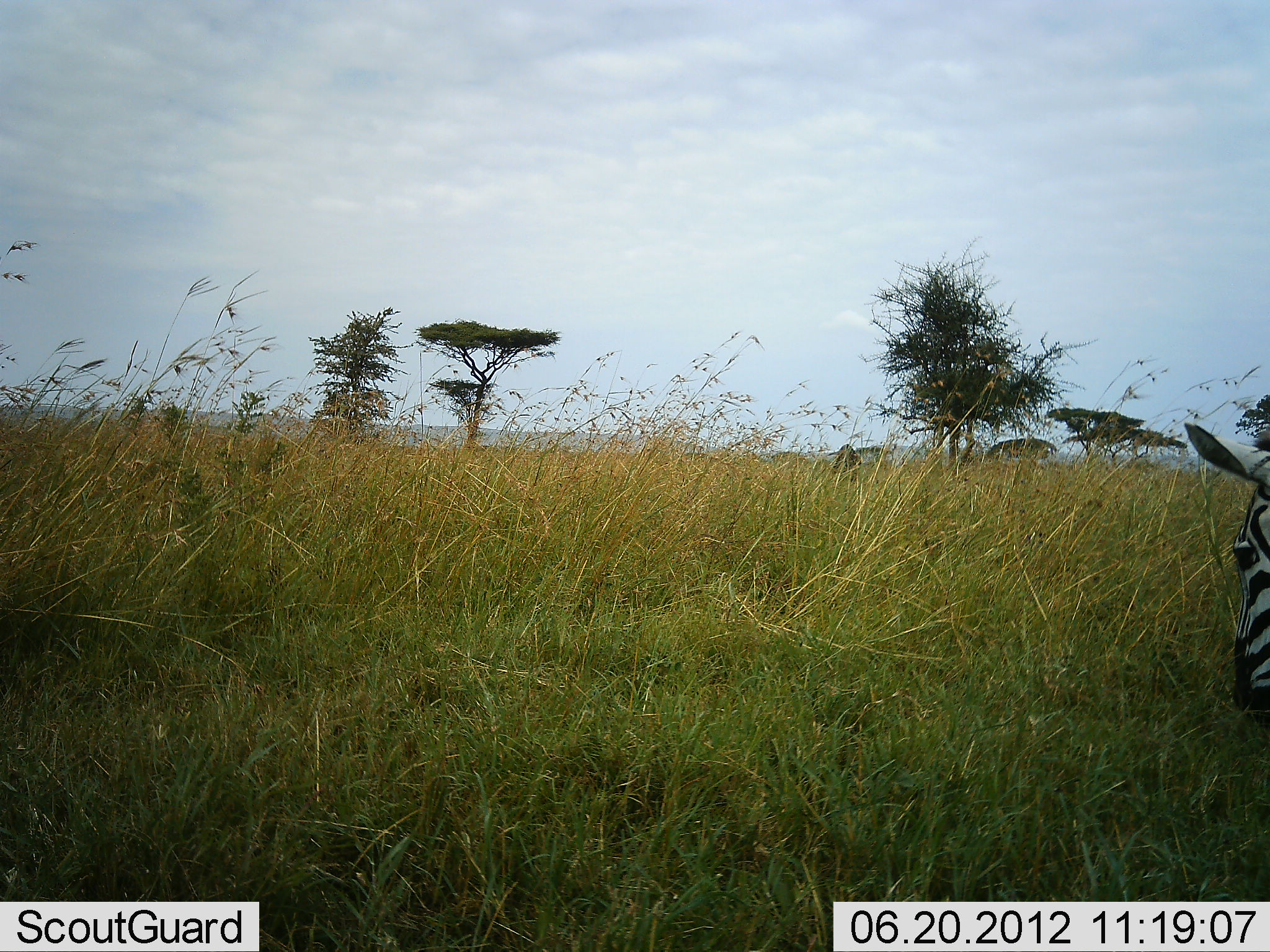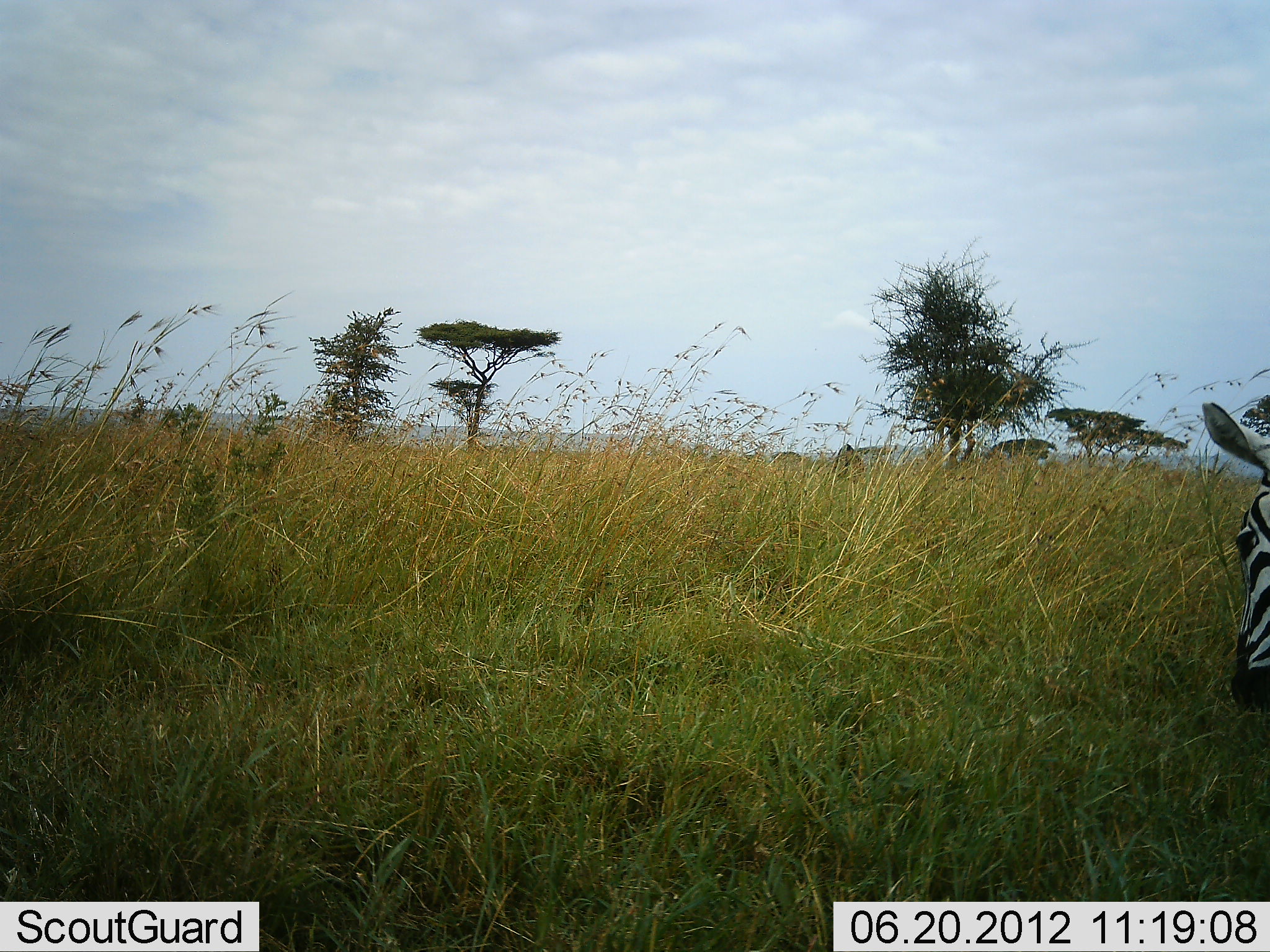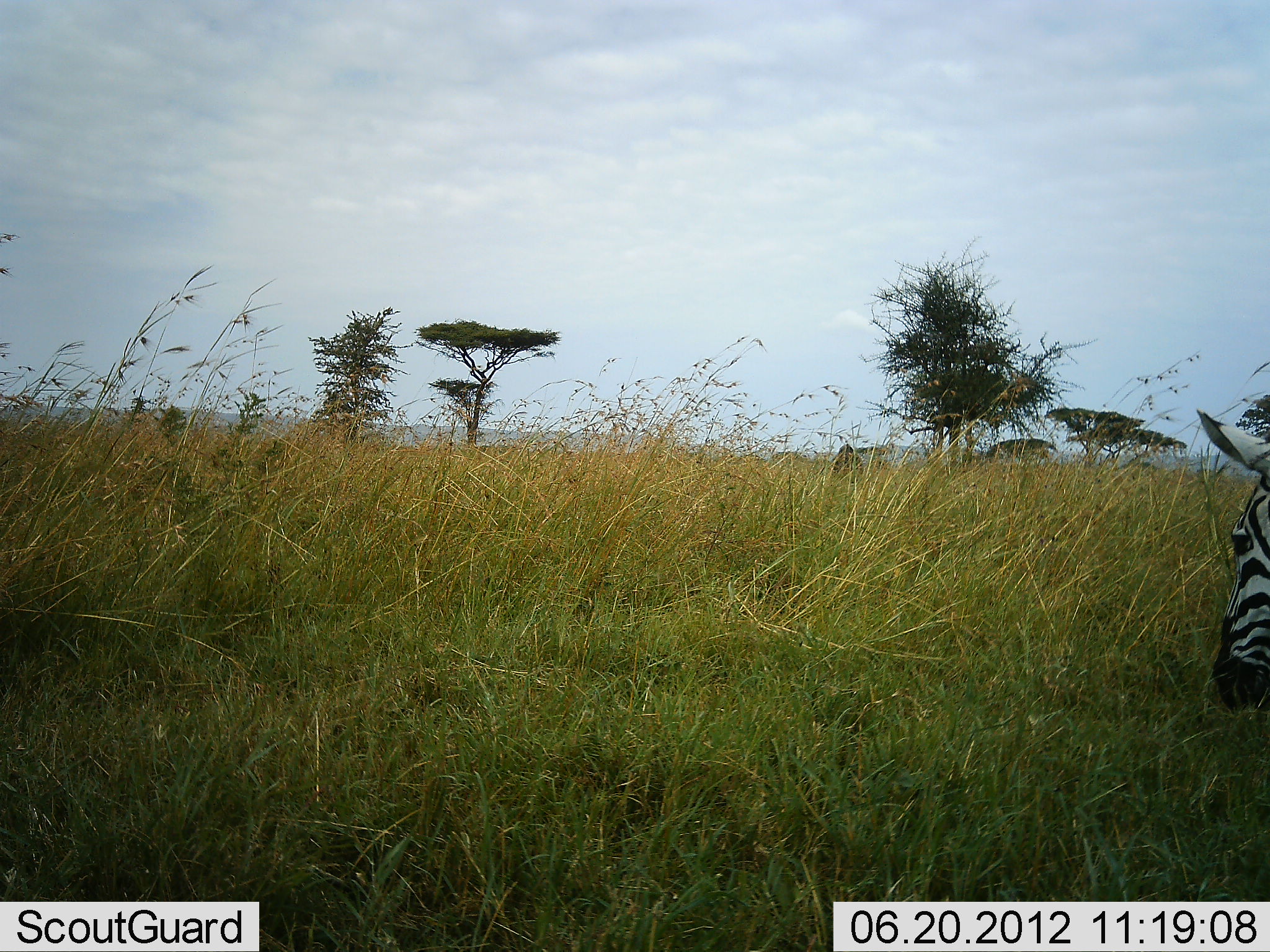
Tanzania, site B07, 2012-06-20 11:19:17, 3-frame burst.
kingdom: Animalia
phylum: Chordata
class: Mammalia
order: Perissodactyla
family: Equidae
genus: Equus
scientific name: Equus quagga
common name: plains zebra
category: zebra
Zebra (plains zebra) (Equus quagga), count 1. Behavior (volunteer vote fractions): standing 50%, resting 0%, moving 0%, interacting 0%. Young present (vote fraction): 0%. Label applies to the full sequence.